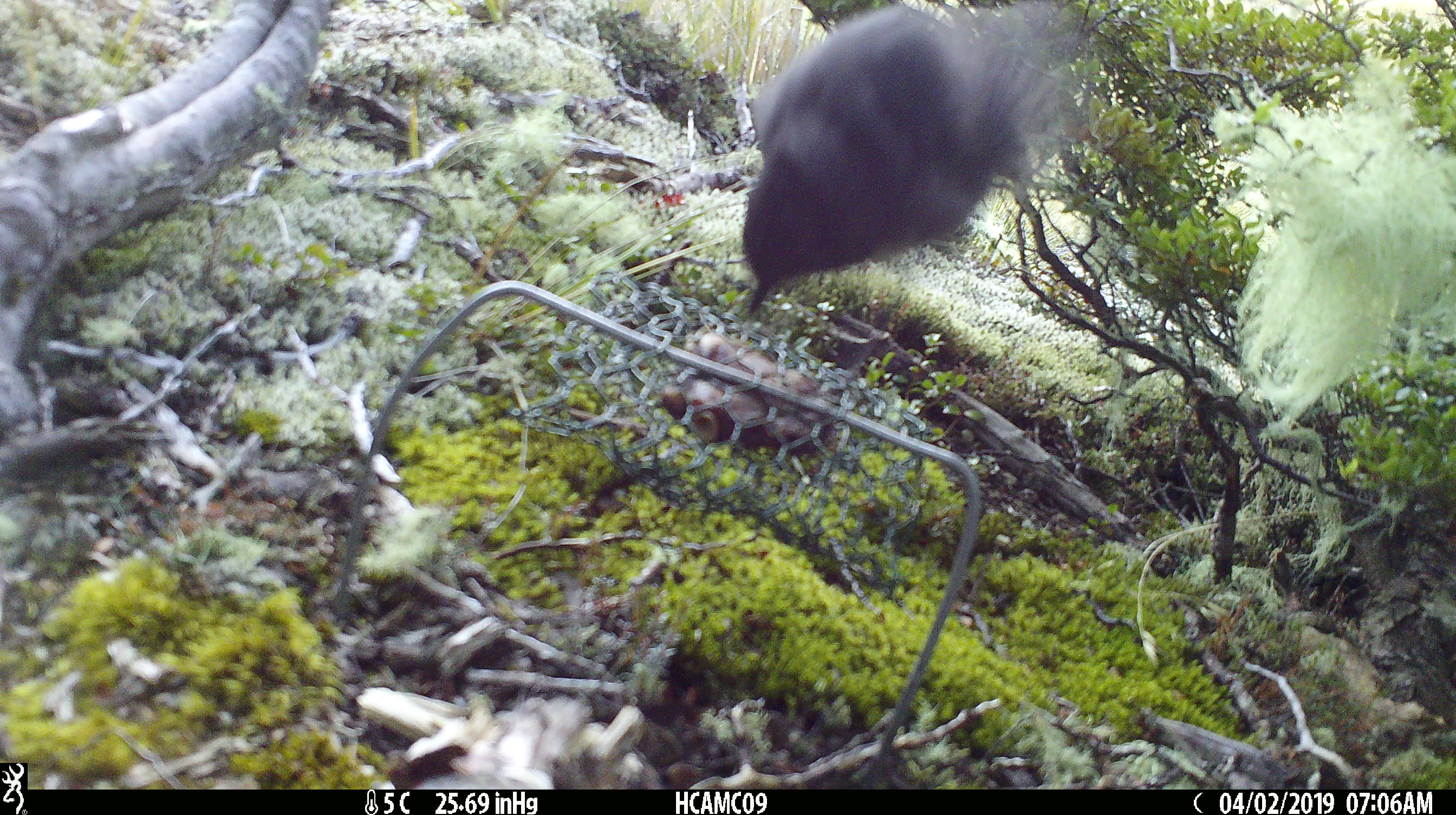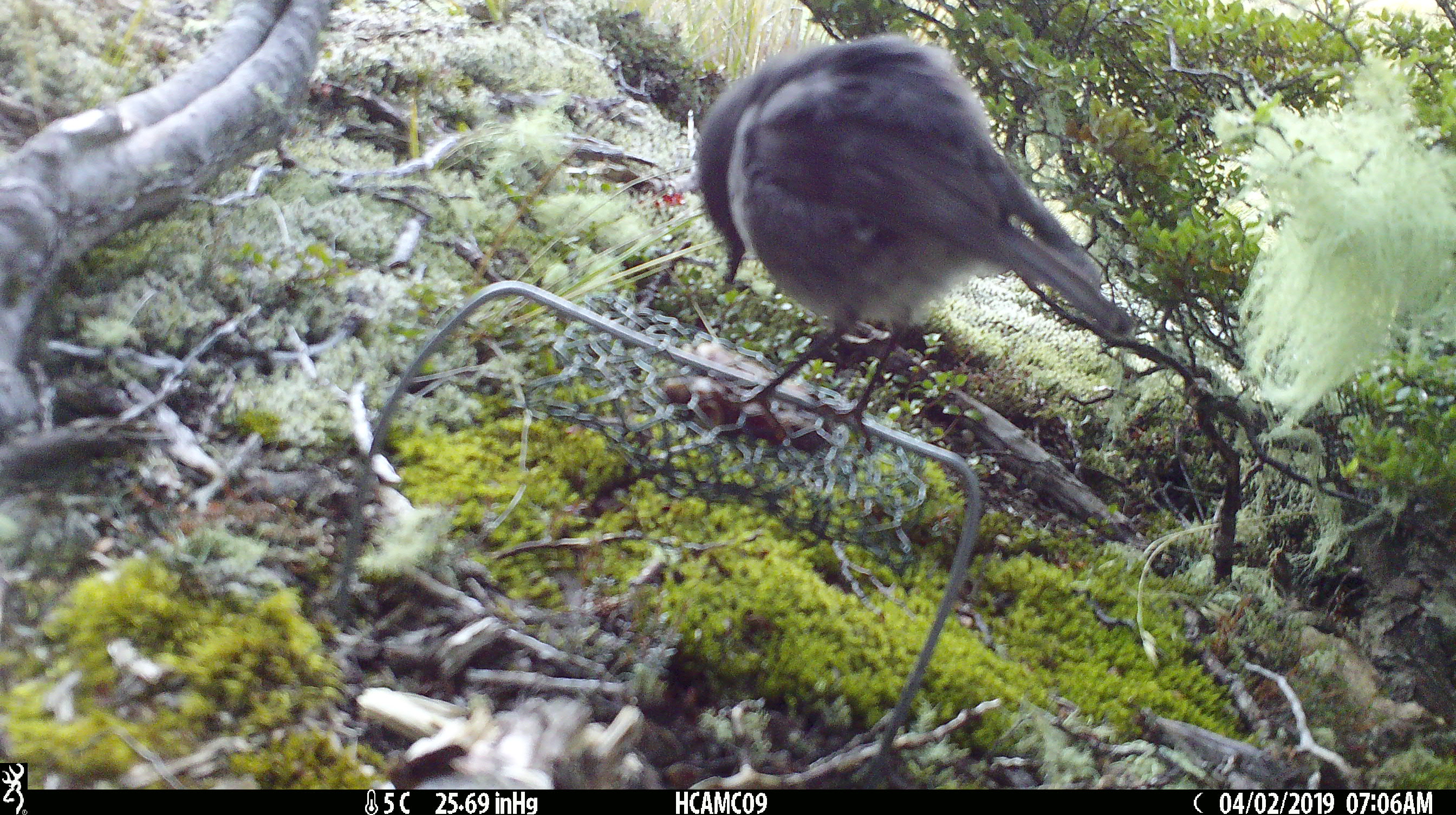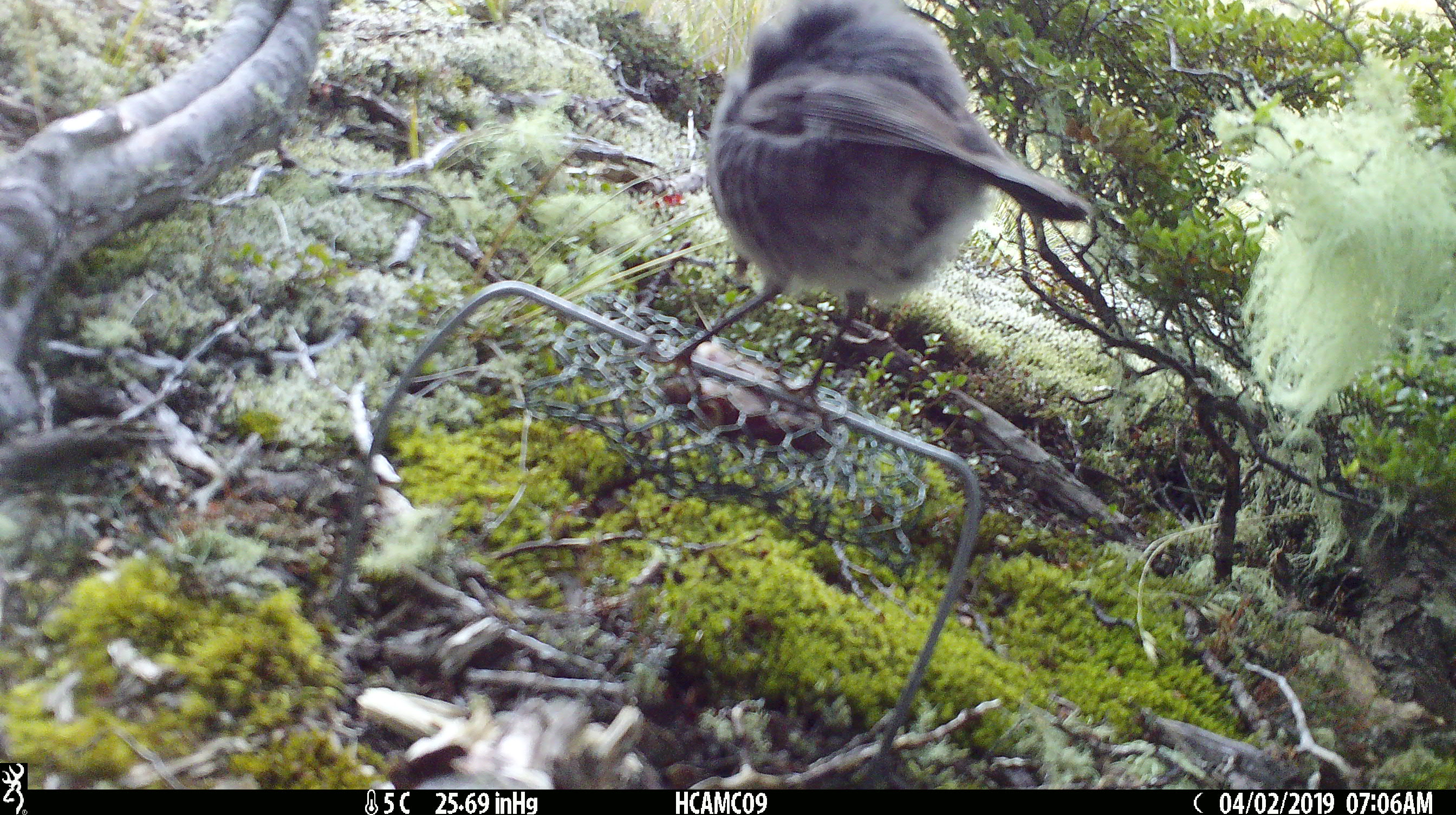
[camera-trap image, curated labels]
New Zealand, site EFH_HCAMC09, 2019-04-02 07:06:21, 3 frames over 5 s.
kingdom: Animalia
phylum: Chordata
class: Aves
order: Passeriformes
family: Petroicidae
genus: Petroica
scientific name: Petroica australis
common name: new zealand robin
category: robin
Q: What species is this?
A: Robin (new zealand robin) (Petroica australis).